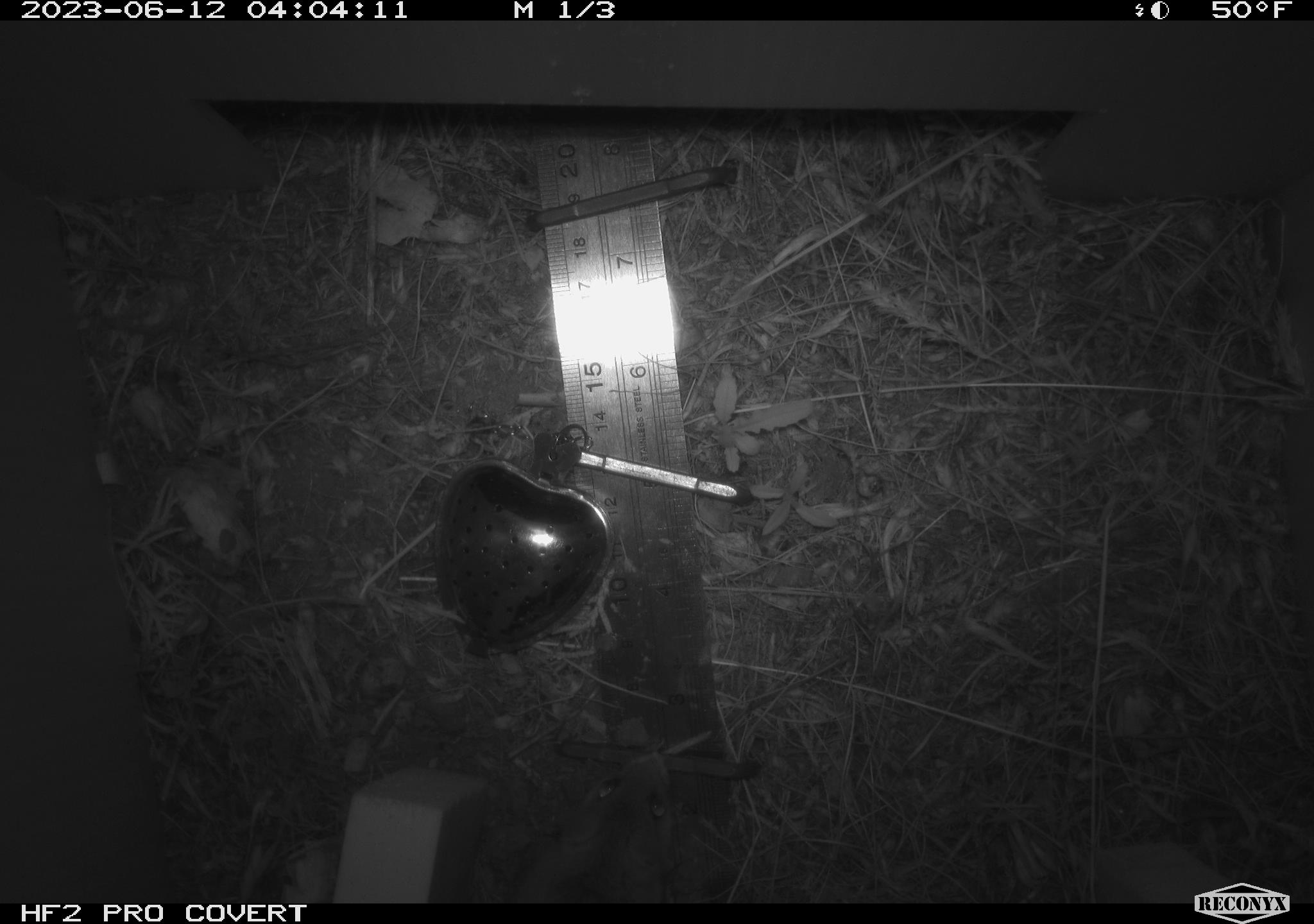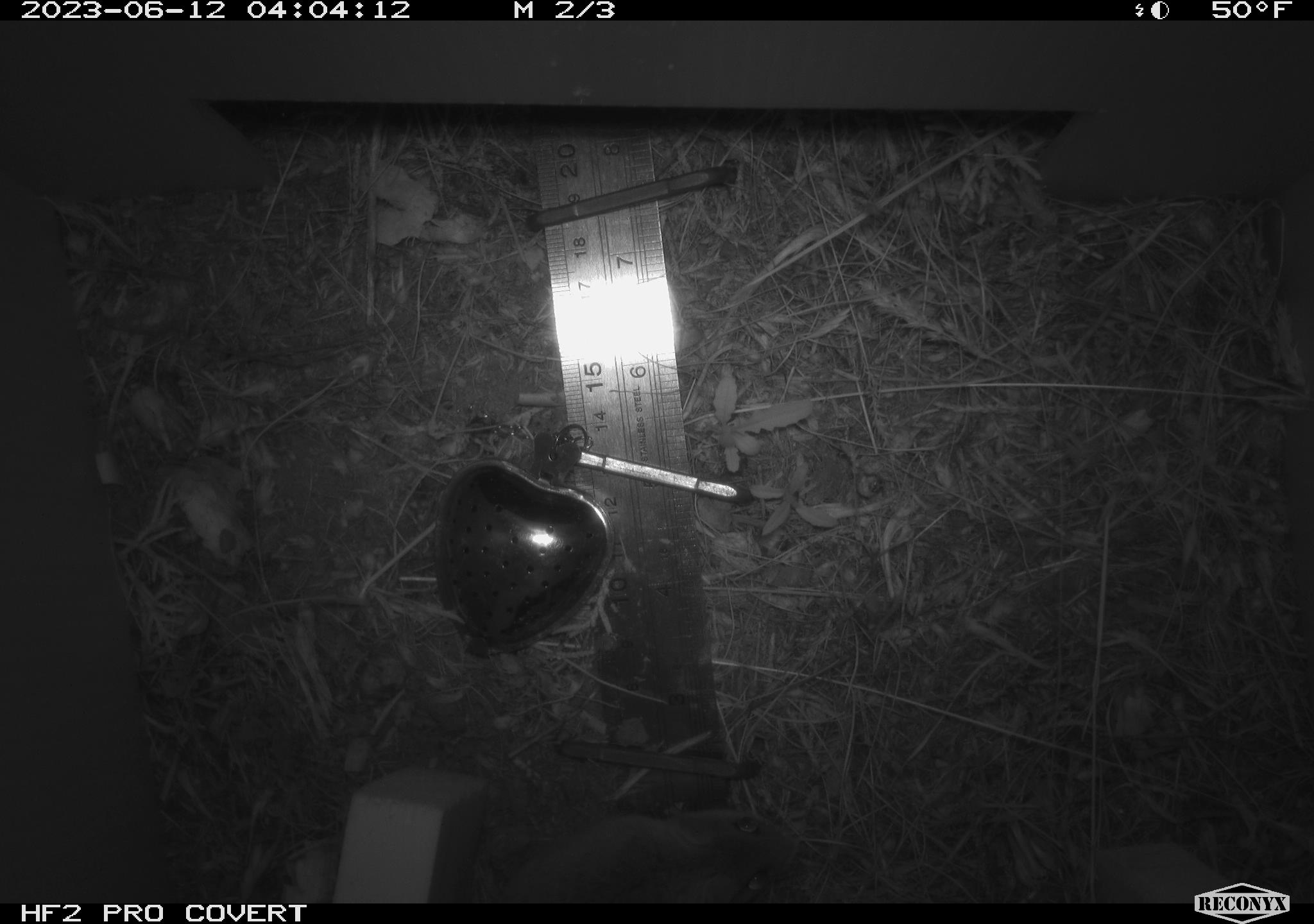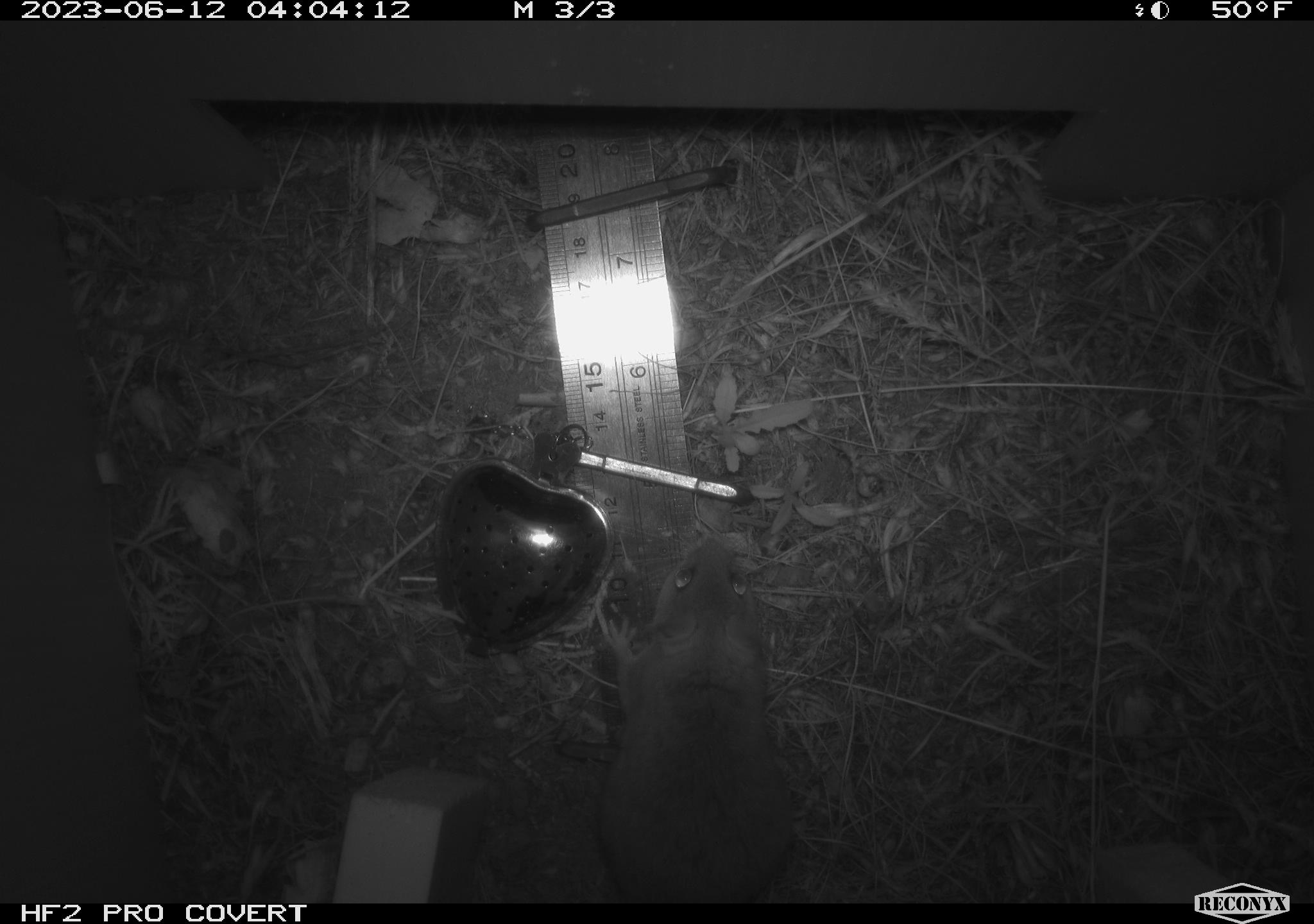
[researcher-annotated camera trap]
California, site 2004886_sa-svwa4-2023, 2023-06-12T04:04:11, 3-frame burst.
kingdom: Animalia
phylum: Chordata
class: Mammalia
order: Rodentia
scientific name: Rodentia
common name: mouse species